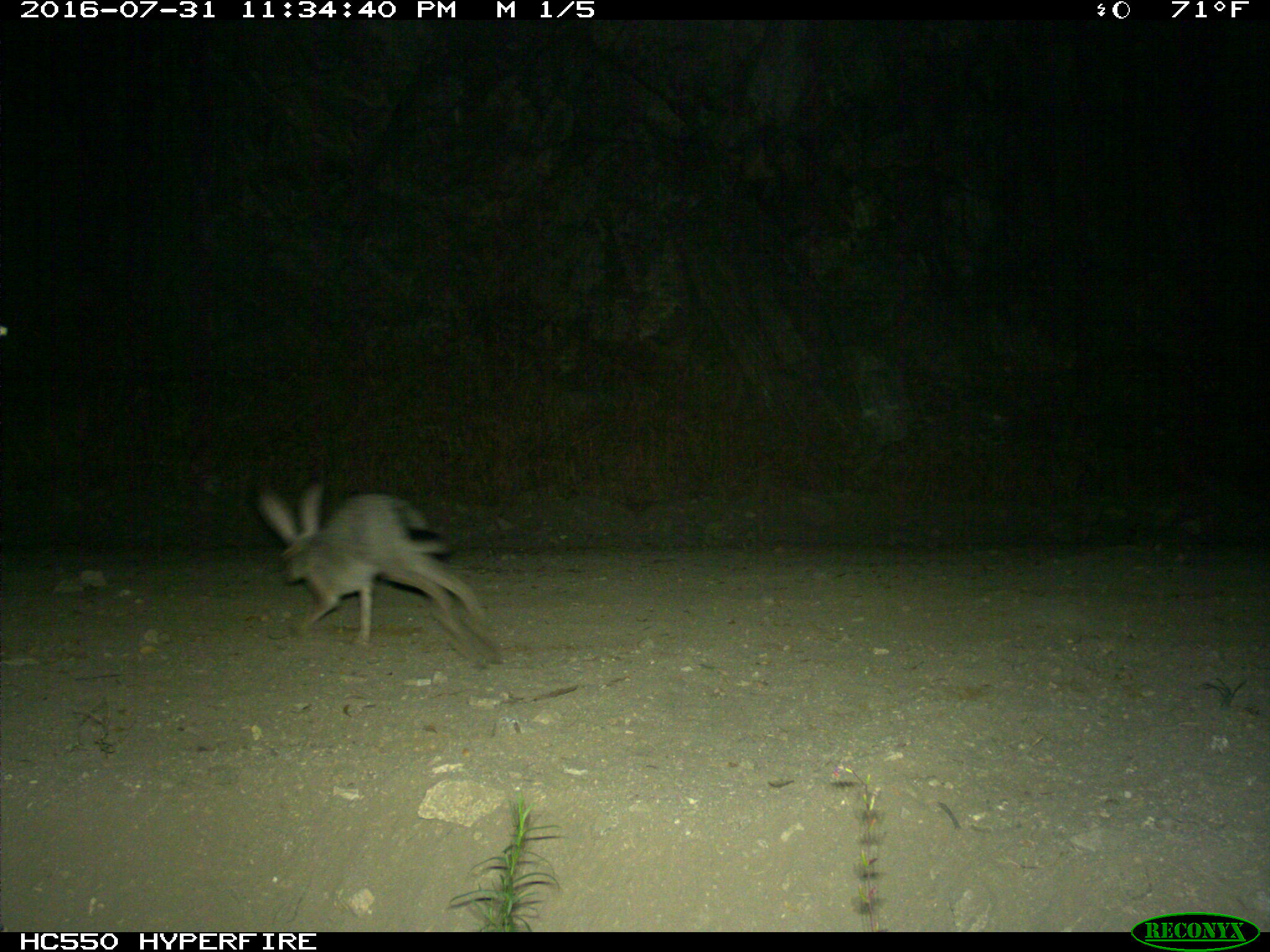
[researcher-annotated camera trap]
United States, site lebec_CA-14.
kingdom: Animalia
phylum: Chordata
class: Mammalia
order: Lagomorpha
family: Leporidae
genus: Lepus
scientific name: Lepus californicus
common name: black-tailed jackrabbit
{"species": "Lepus californicus (black-tailed jackrabbit)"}